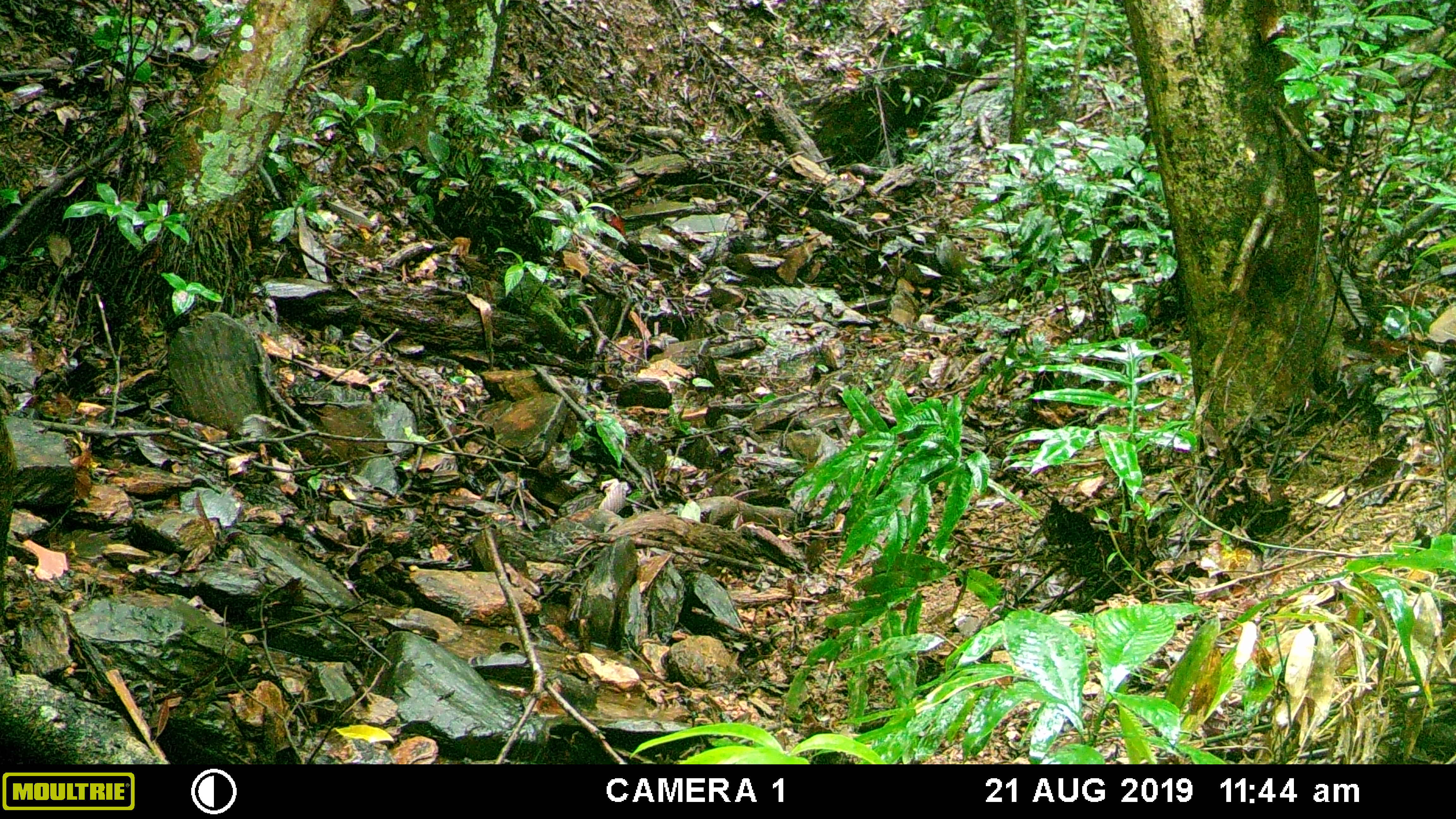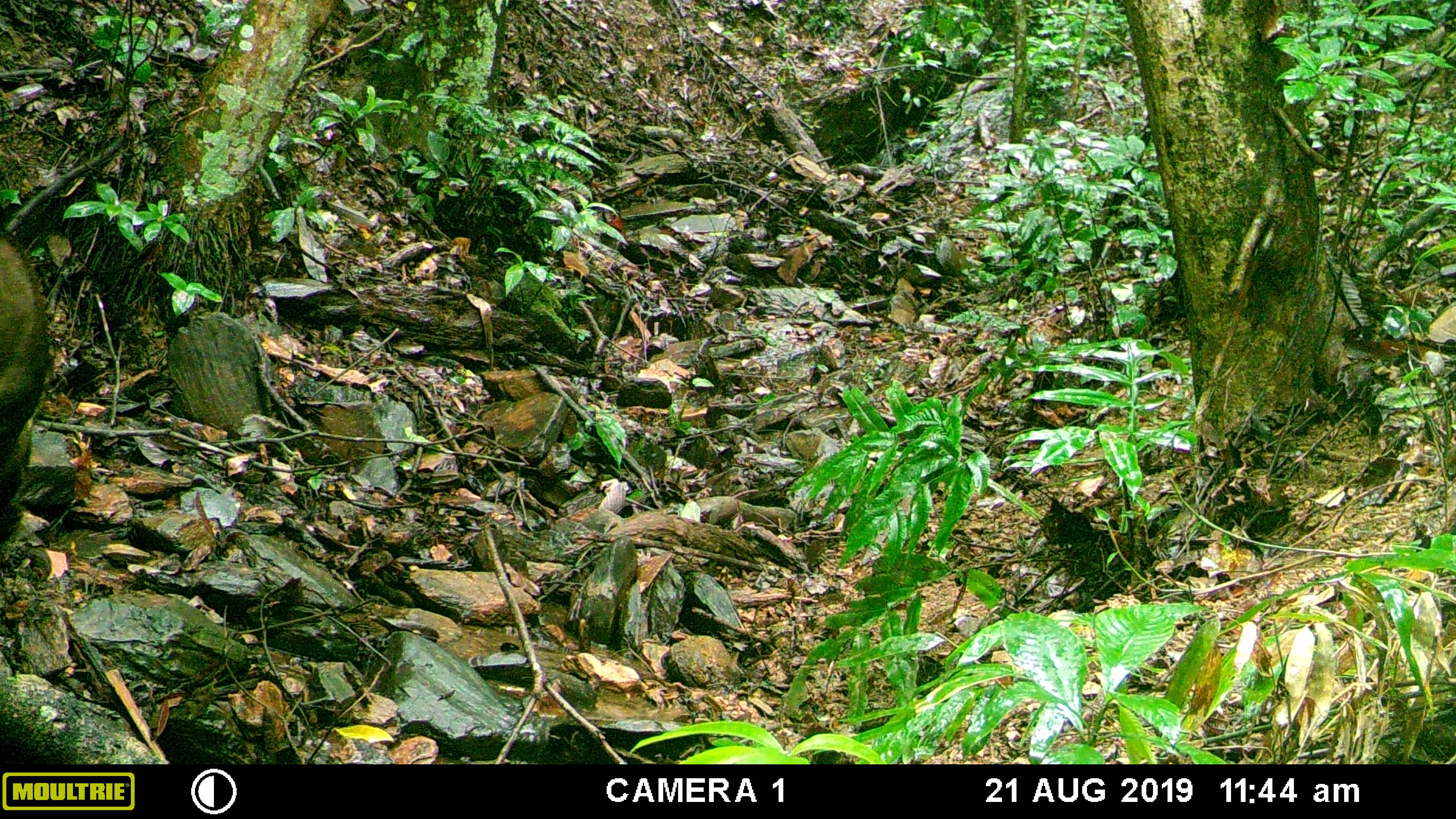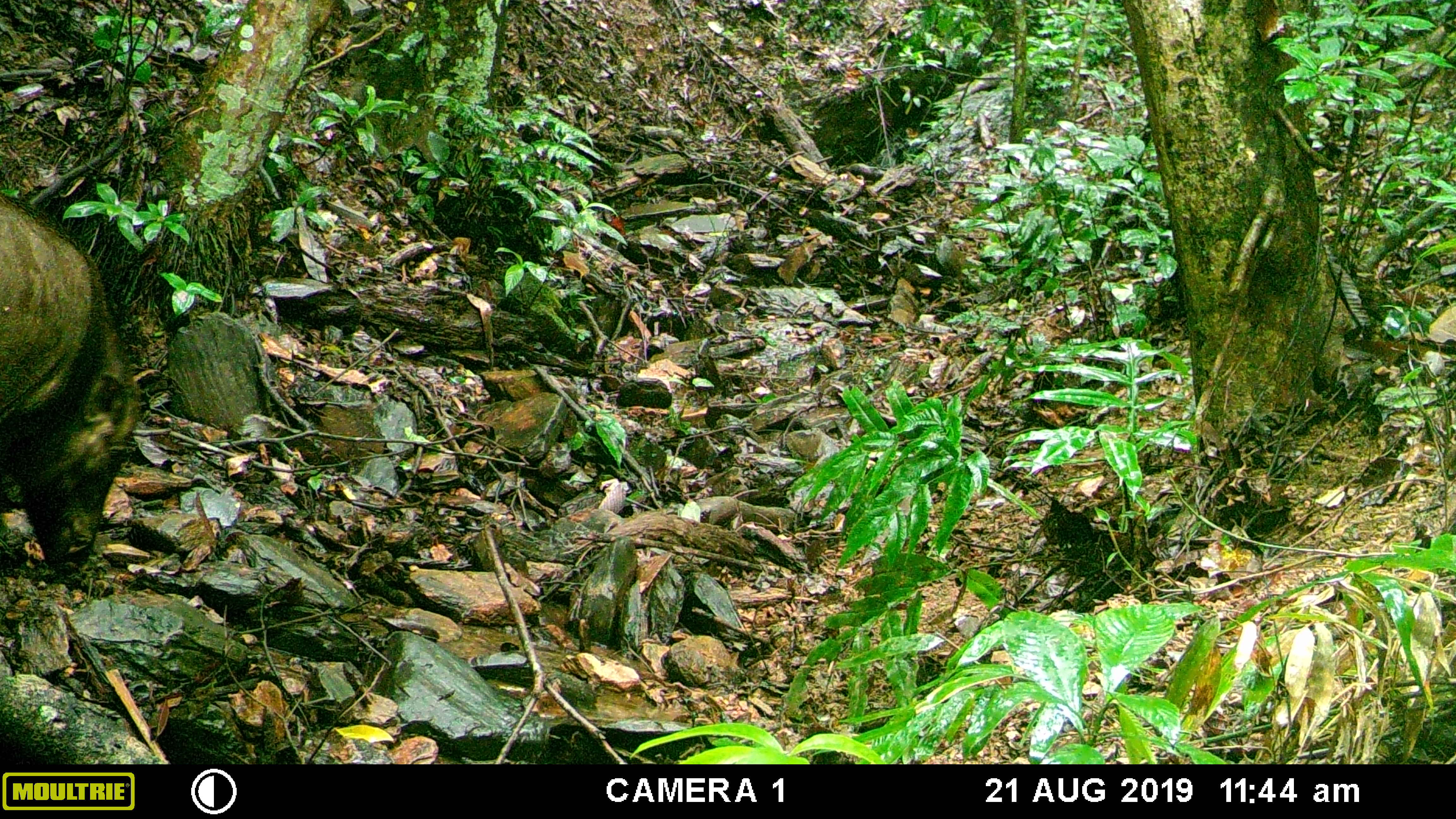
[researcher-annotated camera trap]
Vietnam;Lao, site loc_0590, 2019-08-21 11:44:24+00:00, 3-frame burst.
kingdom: Animalia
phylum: Chordata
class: Mammalia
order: Artiodactyla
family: Suidae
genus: Sus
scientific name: Sus scrofa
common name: eurasian wild pig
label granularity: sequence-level